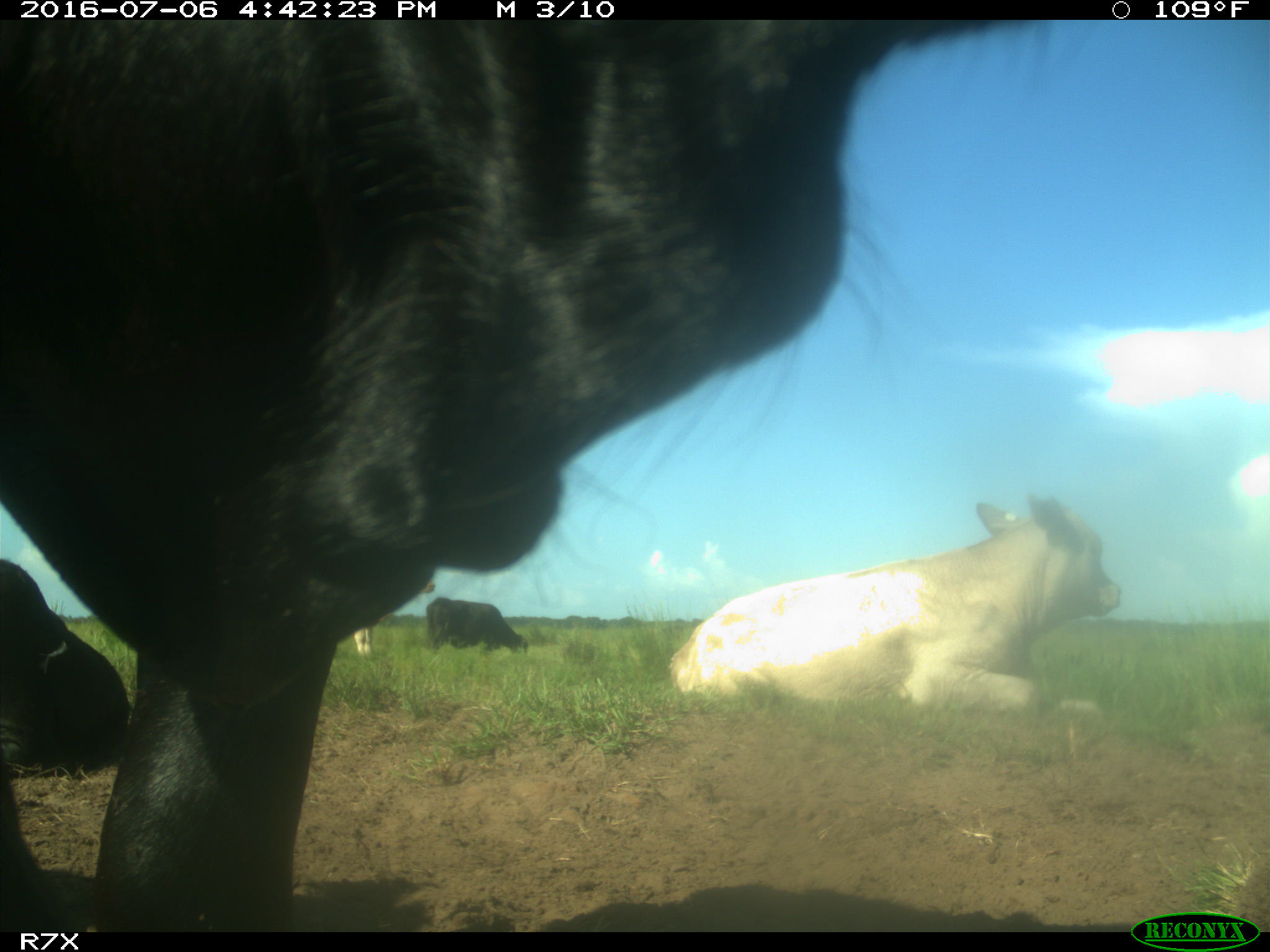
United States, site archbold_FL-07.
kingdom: Animalia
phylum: Chordata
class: Mammalia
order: Artiodactyla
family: Bovidae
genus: Bos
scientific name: Bos taurus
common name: domestic cow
Bos taurus (domestic cow).